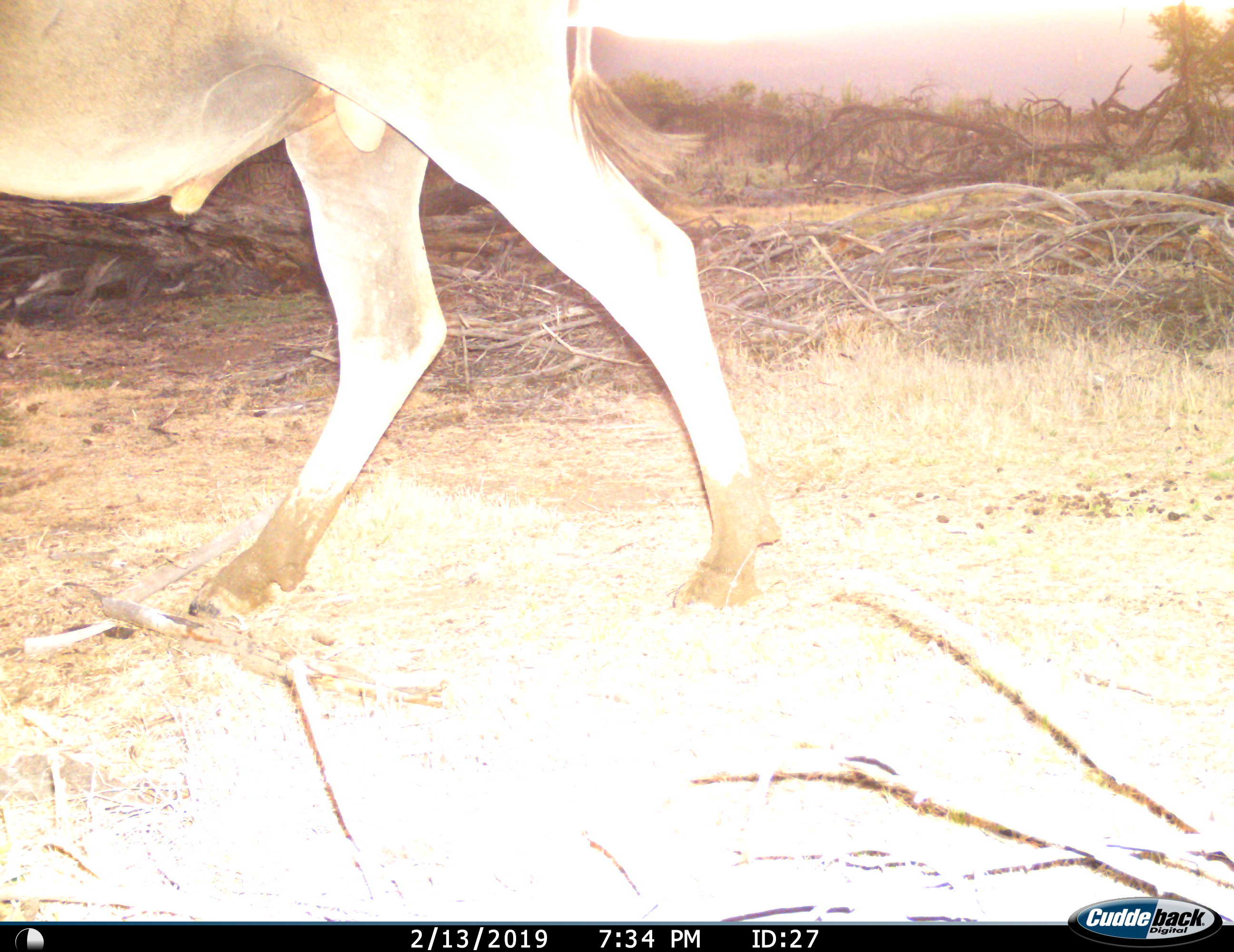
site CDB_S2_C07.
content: unidentified animal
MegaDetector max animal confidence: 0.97